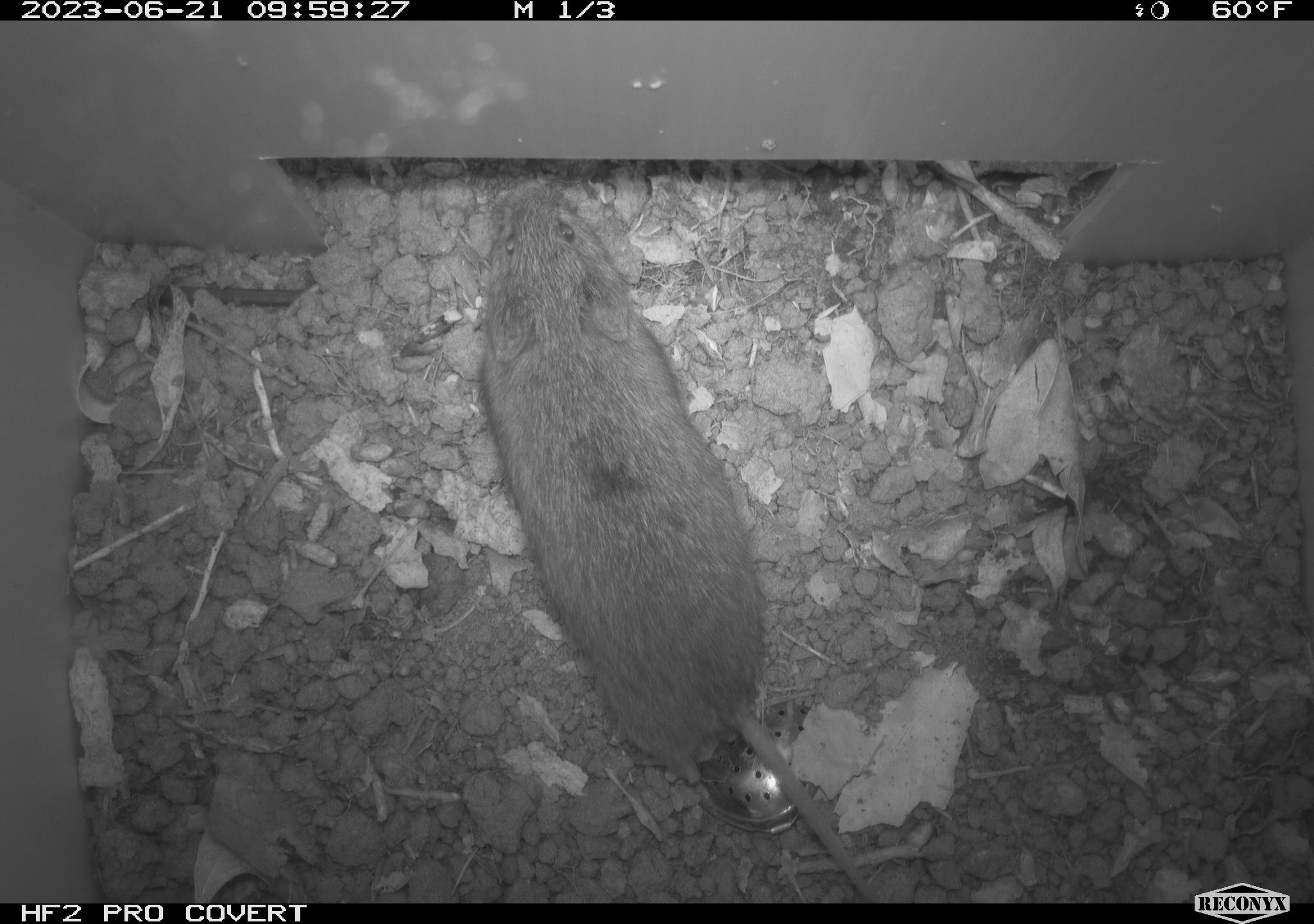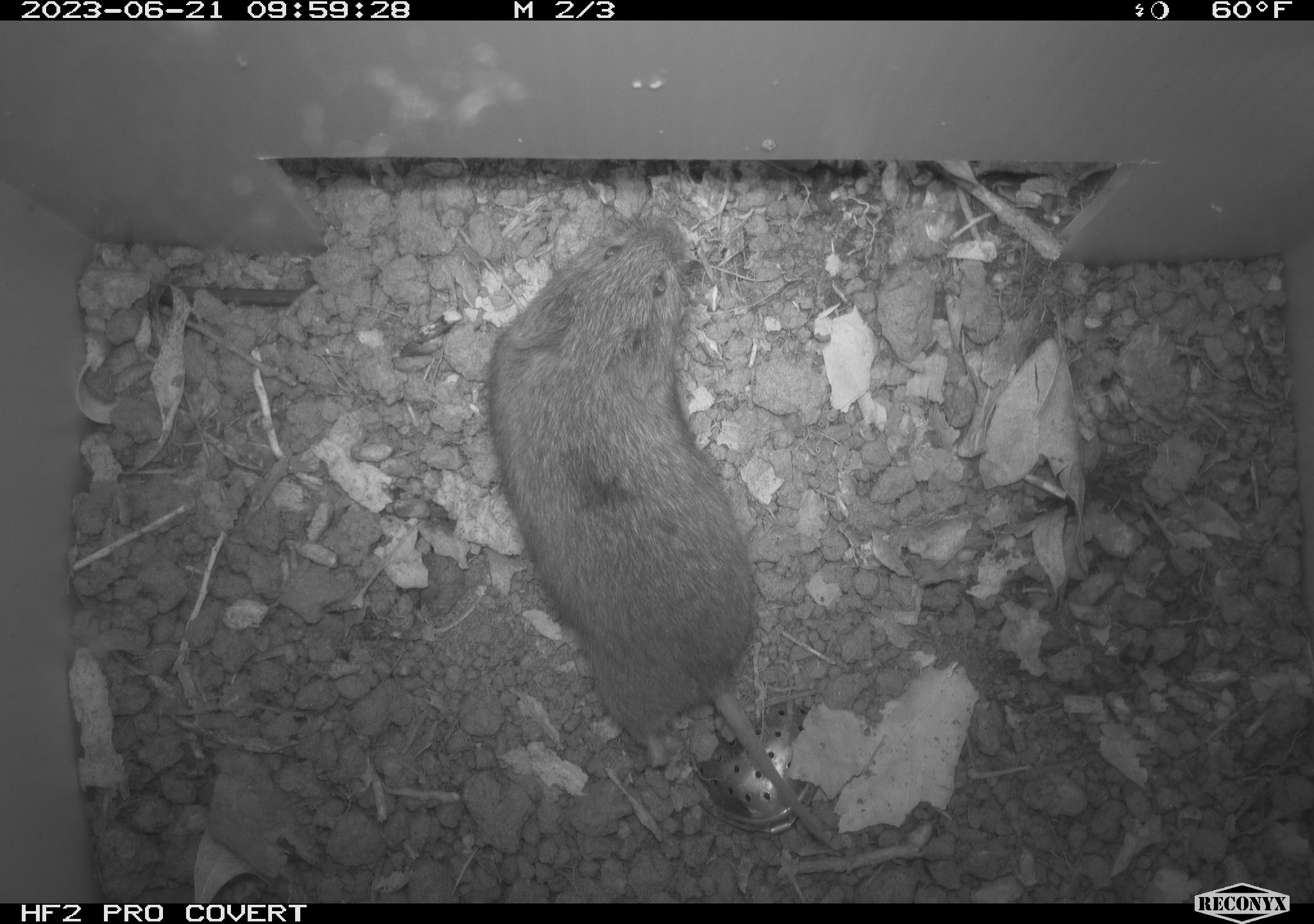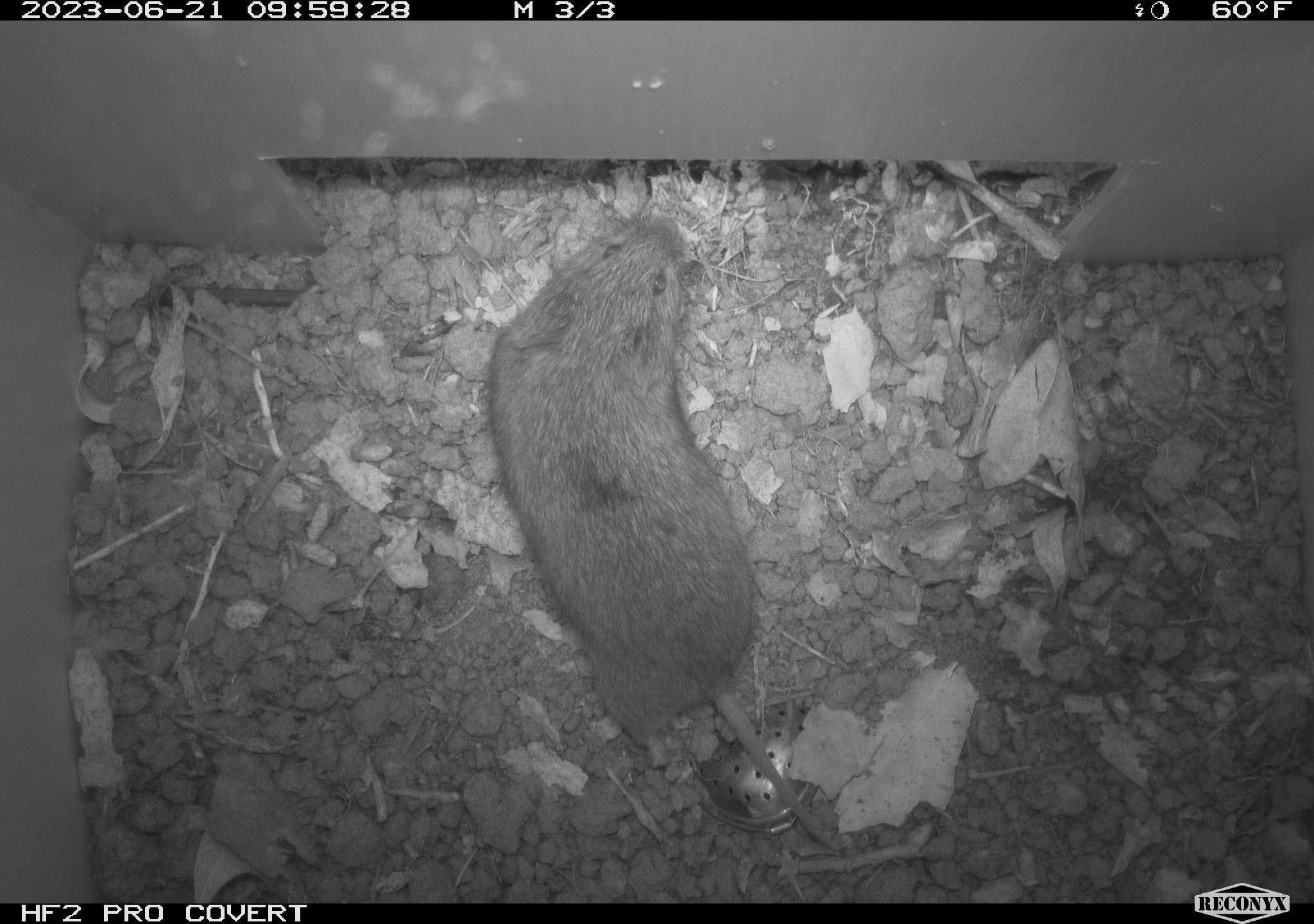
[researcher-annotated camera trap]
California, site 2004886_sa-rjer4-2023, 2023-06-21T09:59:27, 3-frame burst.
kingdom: Animalia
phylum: Chordata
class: Mammalia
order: Rodentia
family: Cricetidae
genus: Microtus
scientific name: Microtus californicus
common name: california vole